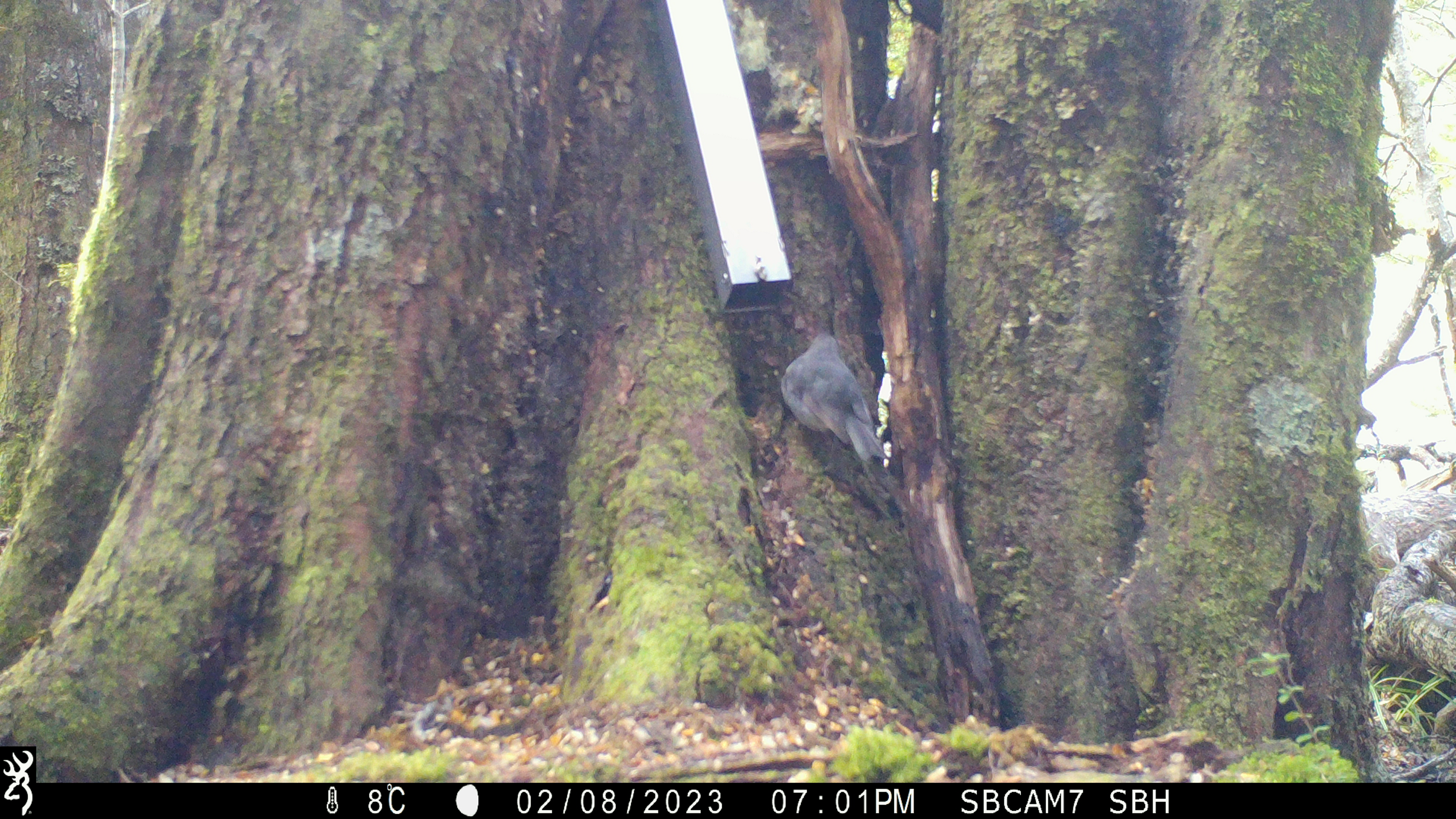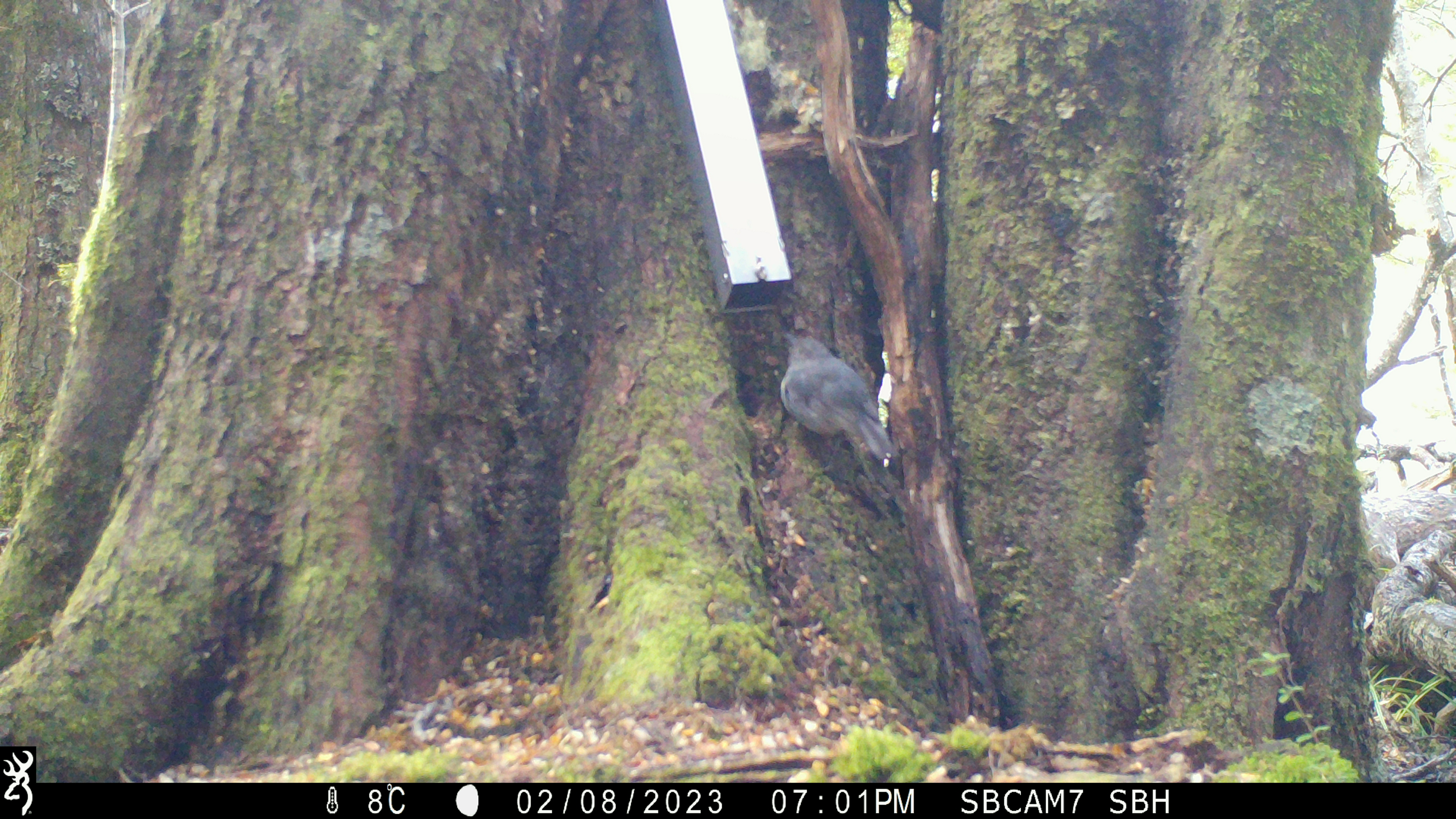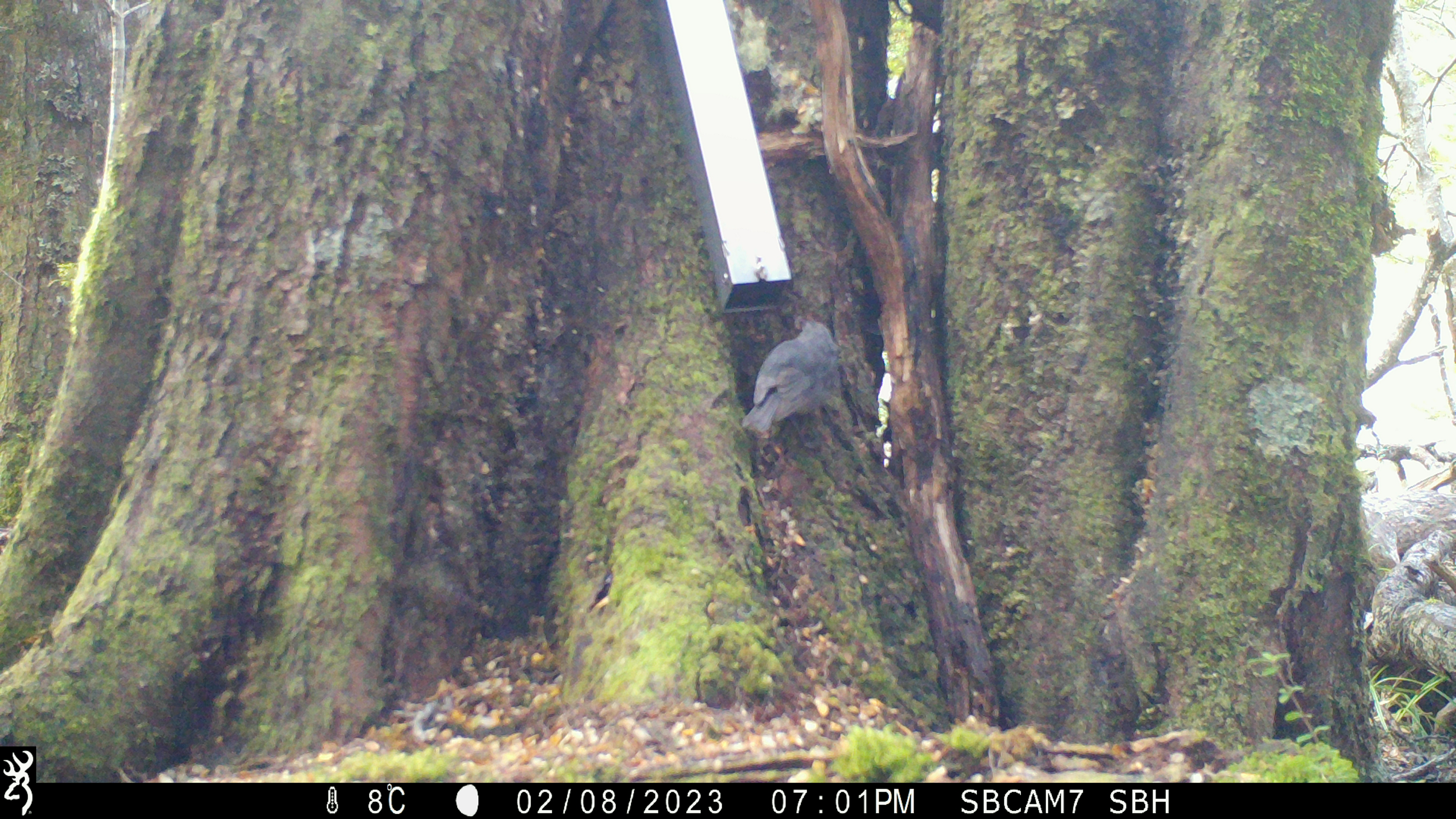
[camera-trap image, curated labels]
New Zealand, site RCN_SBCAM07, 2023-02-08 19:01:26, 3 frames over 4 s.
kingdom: Animalia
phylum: Chordata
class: Aves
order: Passeriformes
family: Petroicidae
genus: Petroica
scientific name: Petroica australis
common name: new zealand robin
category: robin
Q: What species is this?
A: Robin (new zealand robin) (Petroica australis).